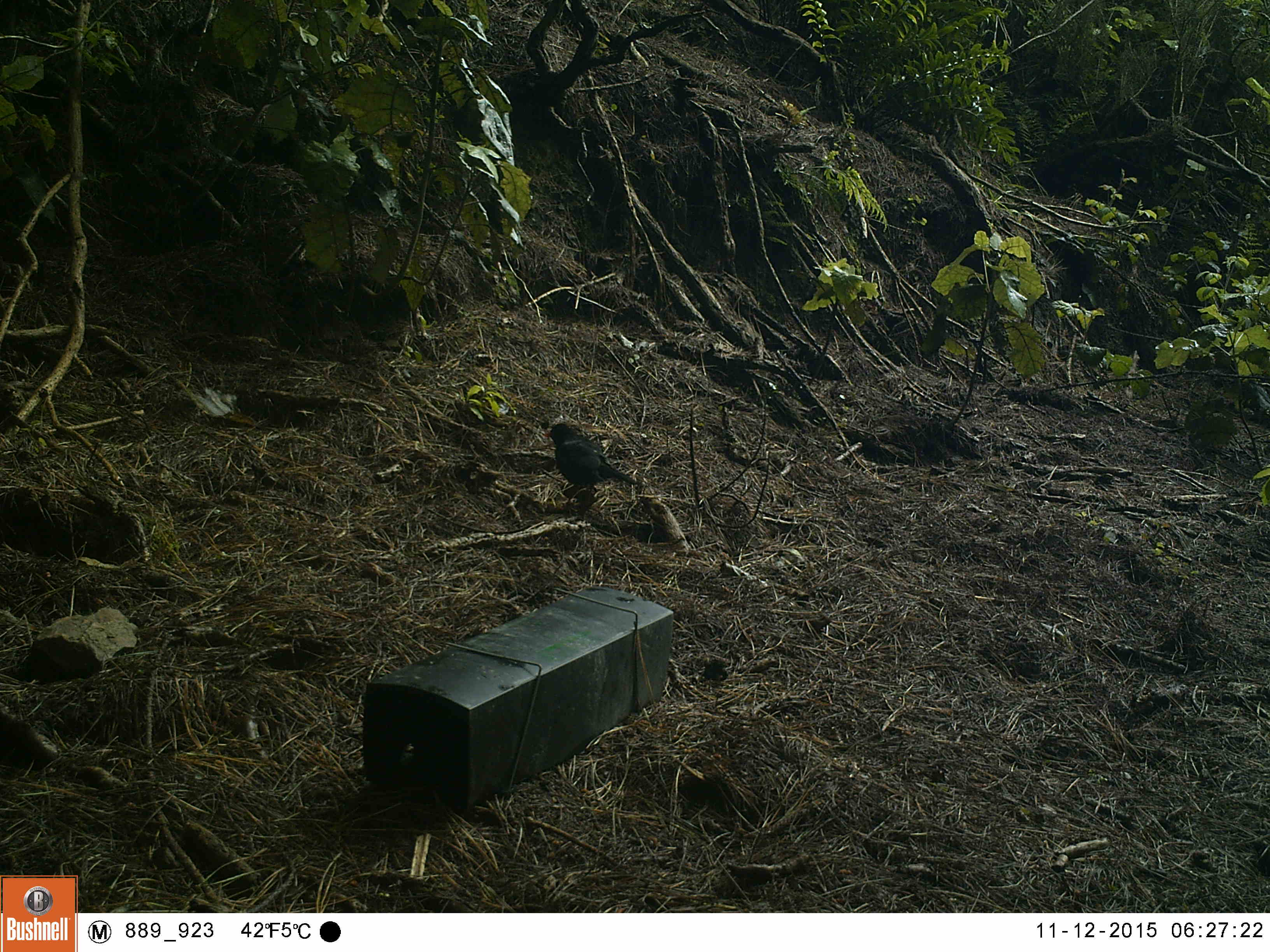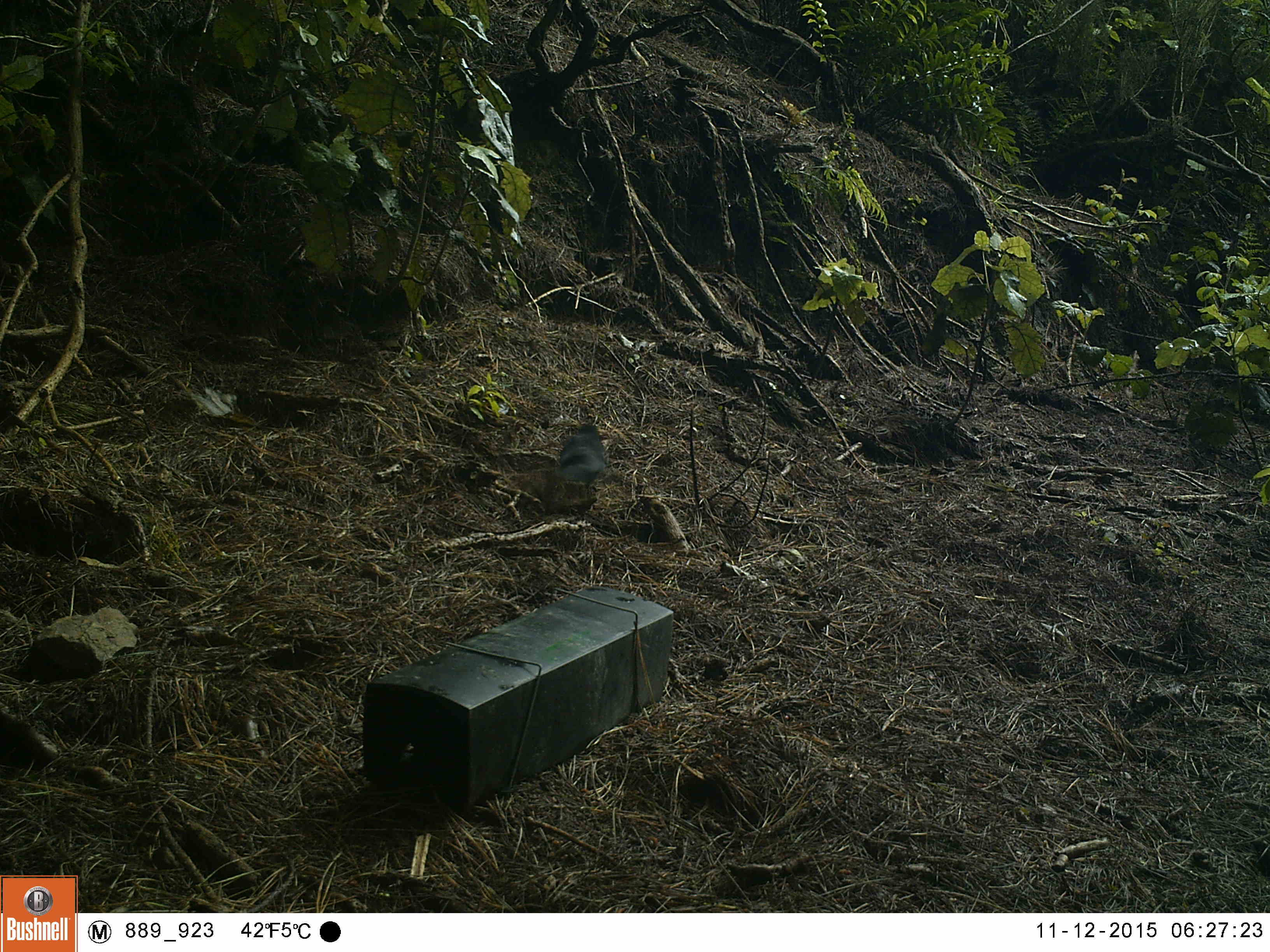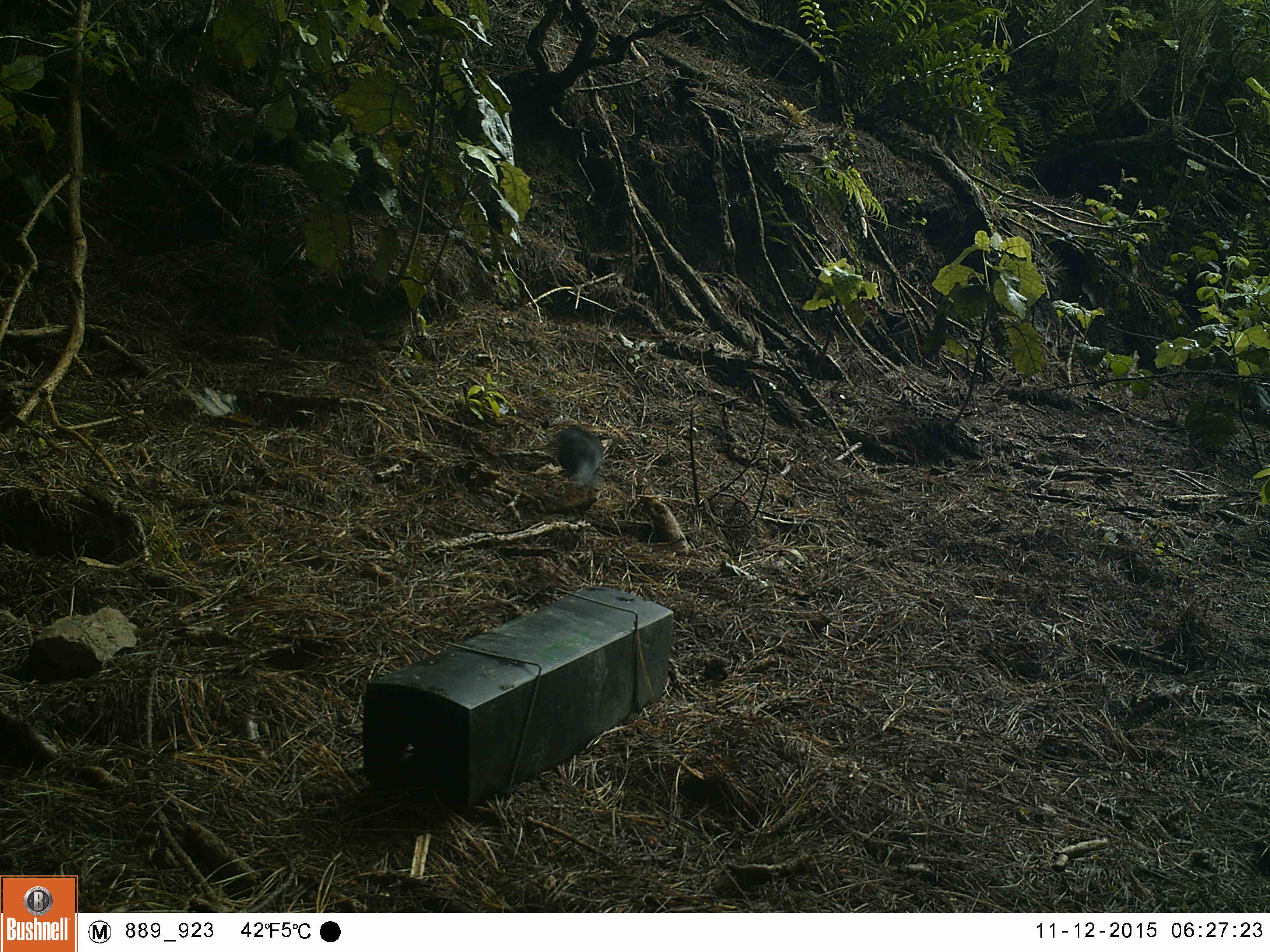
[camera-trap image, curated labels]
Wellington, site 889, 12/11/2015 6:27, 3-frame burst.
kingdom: Animalia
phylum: Chordata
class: Aves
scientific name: Aves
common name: bird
Bird (Aves).